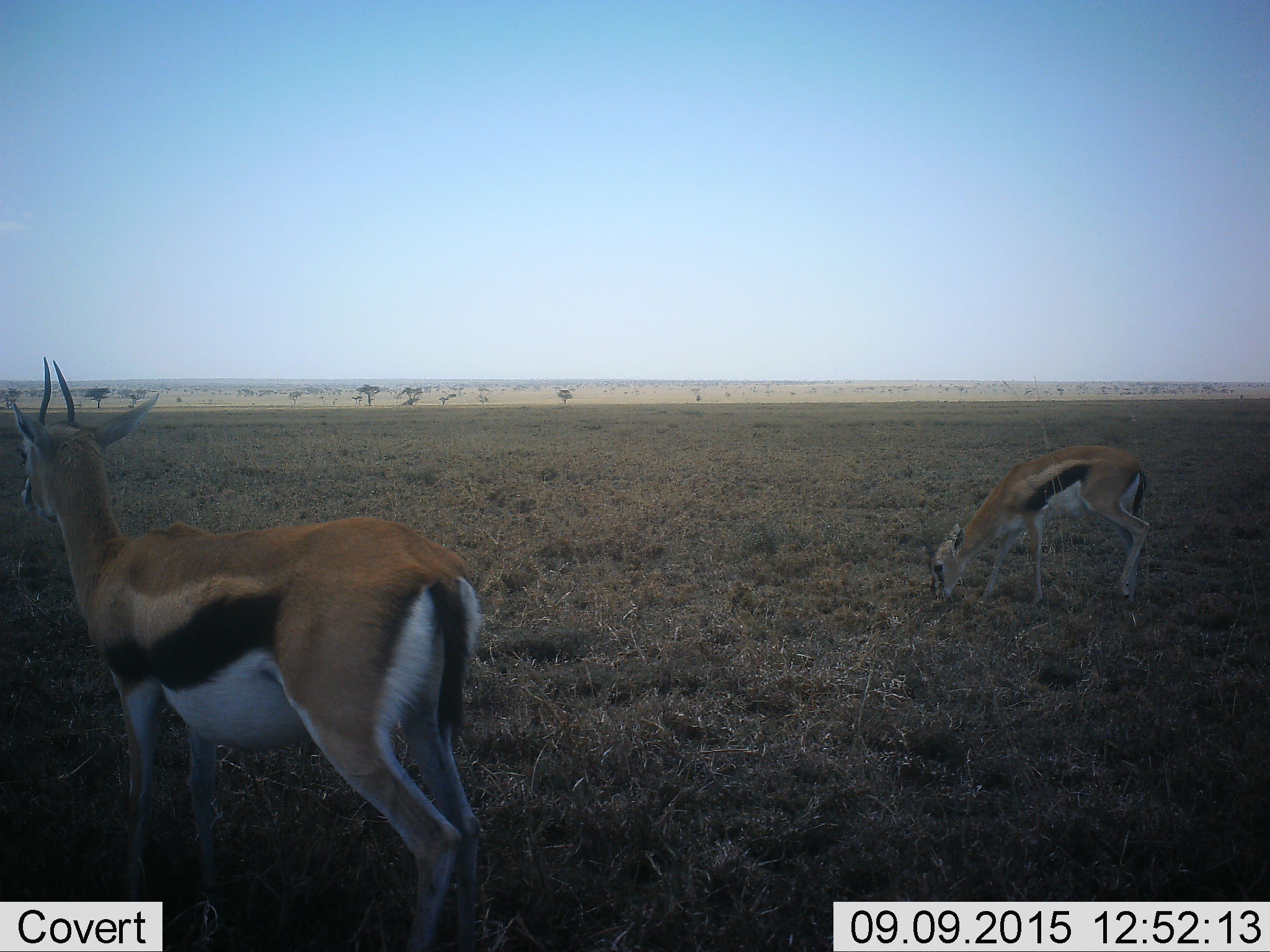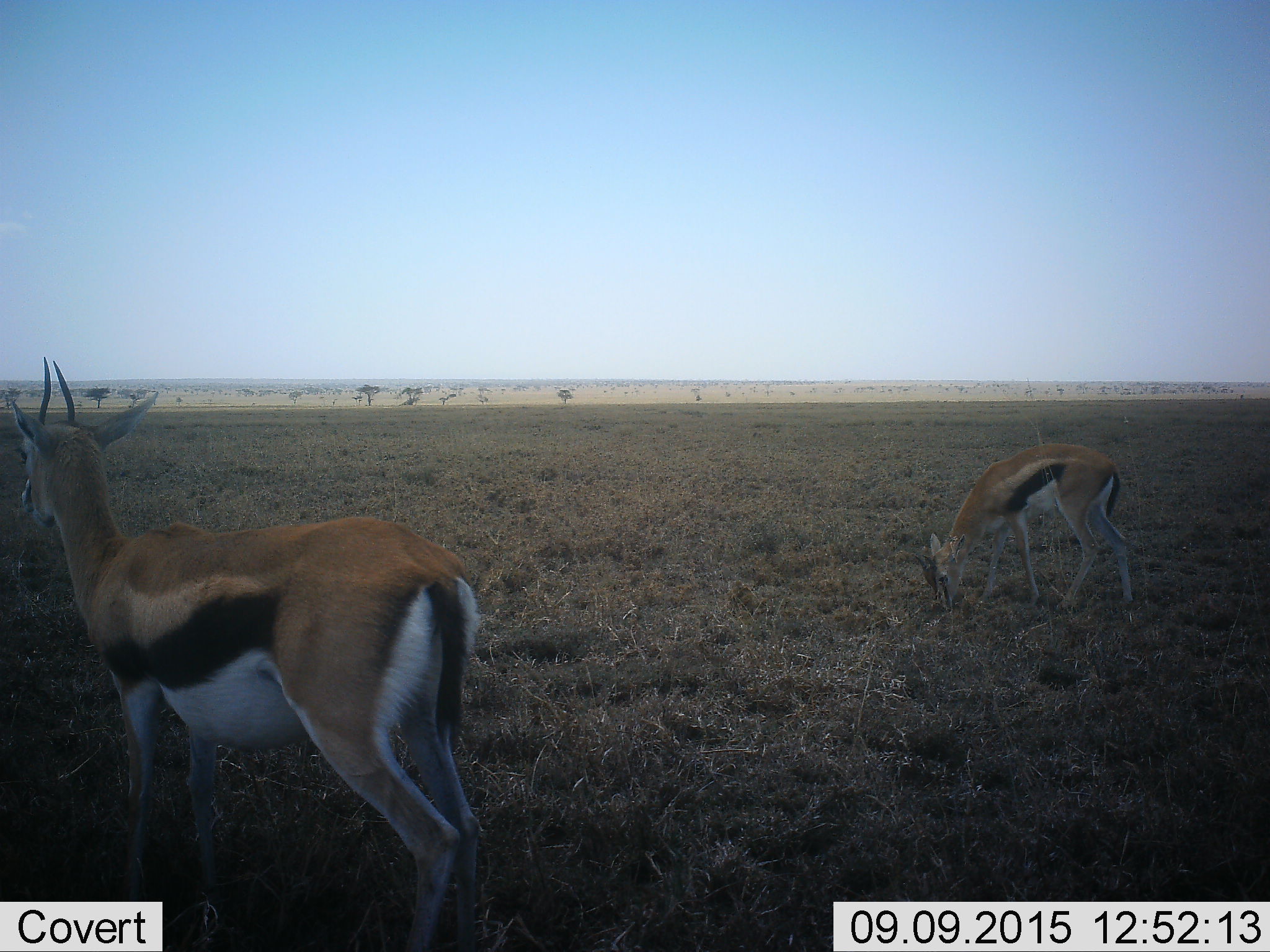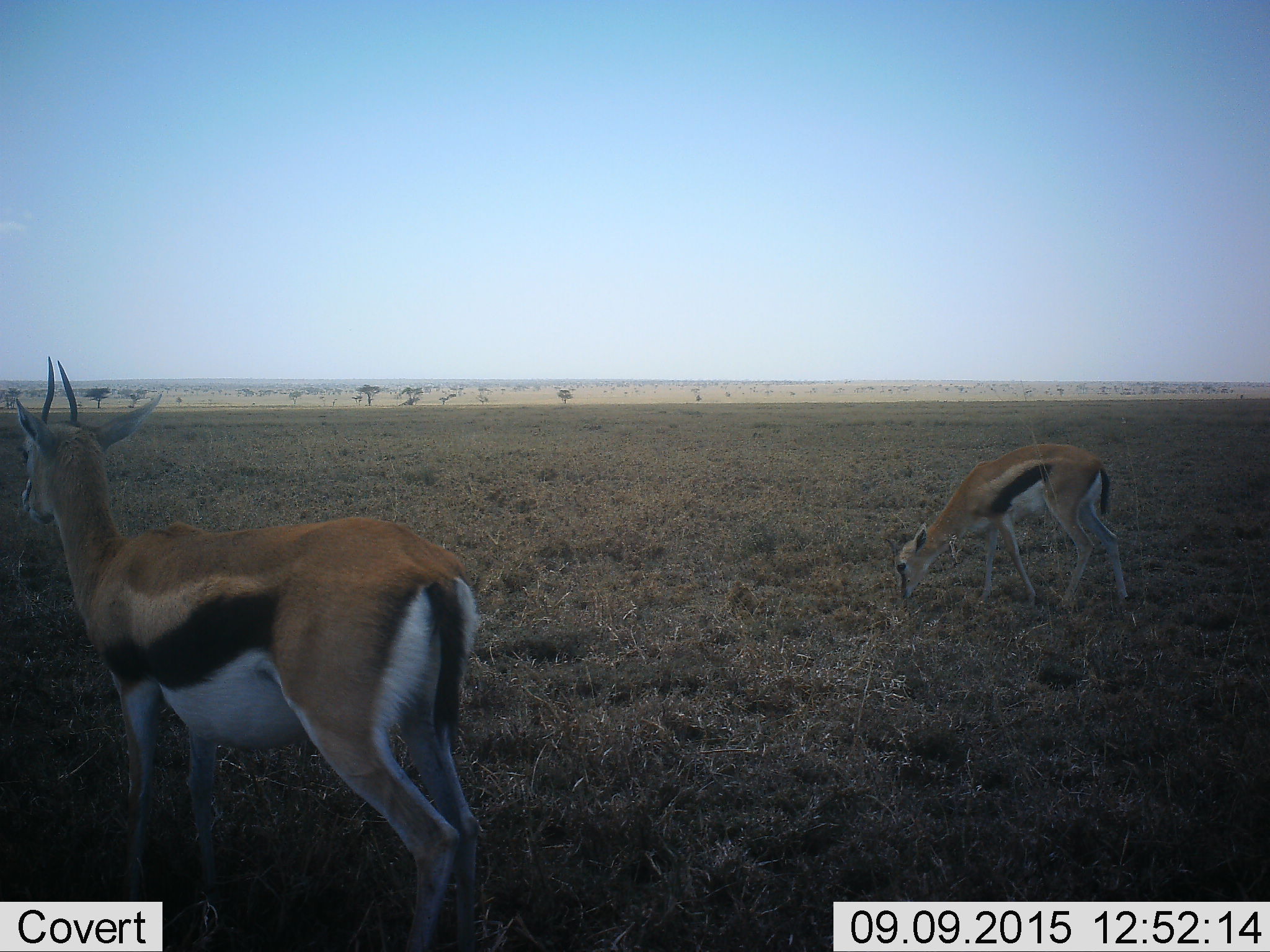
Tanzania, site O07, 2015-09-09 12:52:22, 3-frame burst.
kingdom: Animalia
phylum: Chordata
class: Mammalia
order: Artiodactyla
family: Bovidae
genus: Eudorcas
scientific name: Eudorcas thomsonii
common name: thomson's gazelle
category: gazellethomsons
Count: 2.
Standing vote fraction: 71%.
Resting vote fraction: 0%.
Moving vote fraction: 0%.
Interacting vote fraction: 0%.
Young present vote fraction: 14%.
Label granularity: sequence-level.